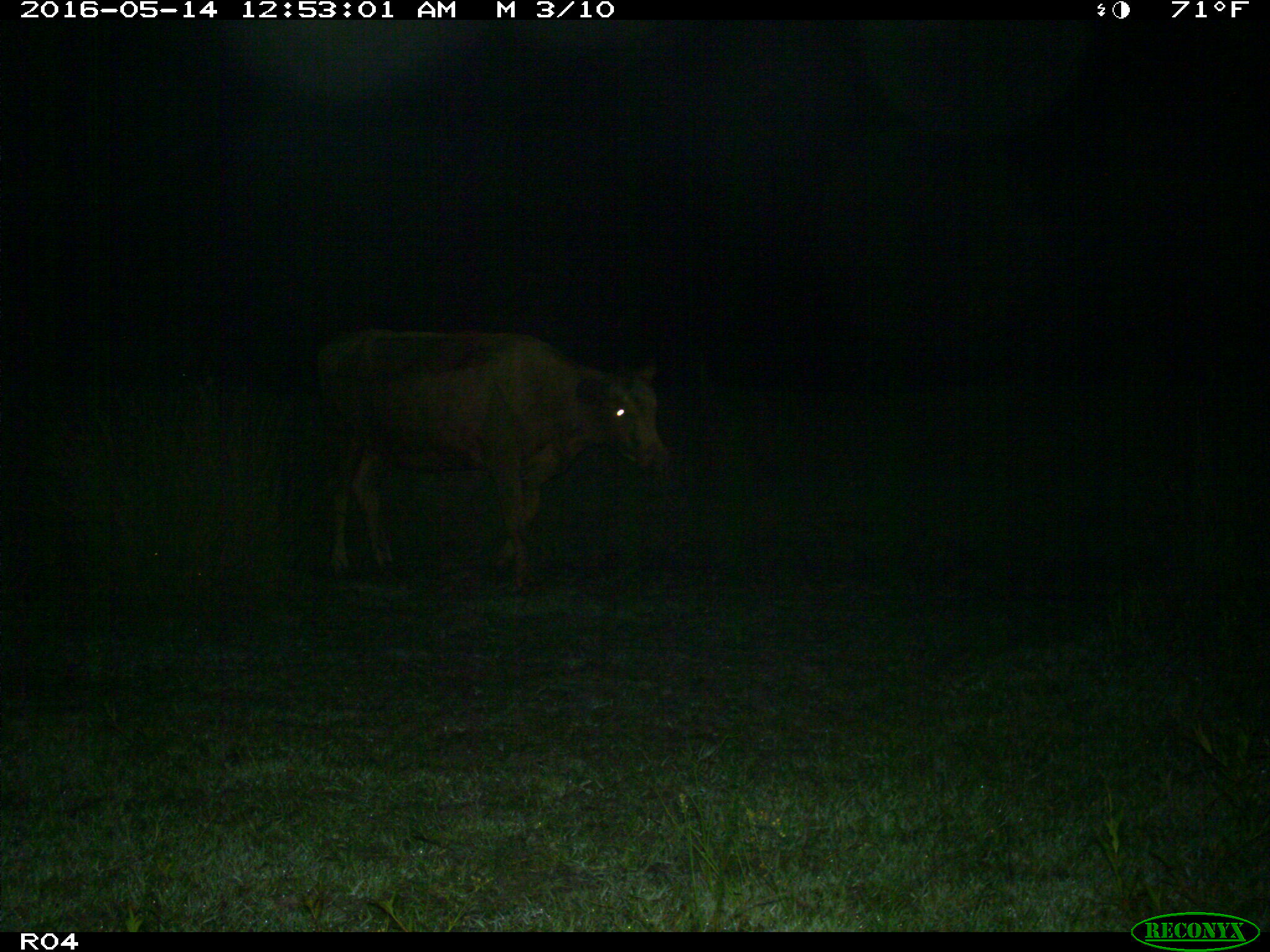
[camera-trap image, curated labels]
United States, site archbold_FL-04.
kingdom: Animalia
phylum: Chordata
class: Mammalia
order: Artiodactyla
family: Bovidae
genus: Bos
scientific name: Bos taurus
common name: domestic cow